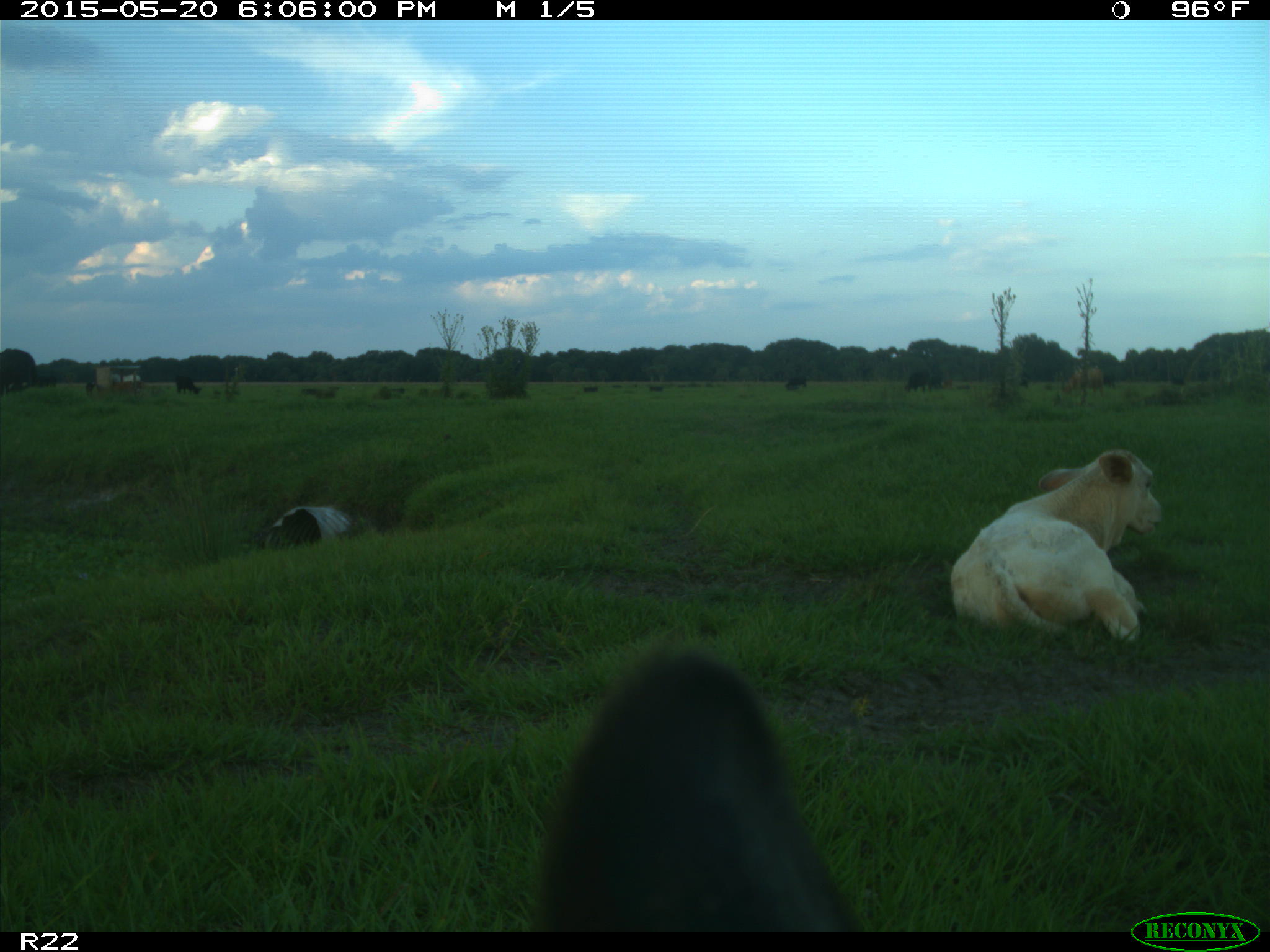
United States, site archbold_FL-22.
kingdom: Animalia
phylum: Chordata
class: Mammalia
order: Artiodactyla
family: Bovidae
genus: Bos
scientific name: Bos taurus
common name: domestic cow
Bos taurus (domestic cow).